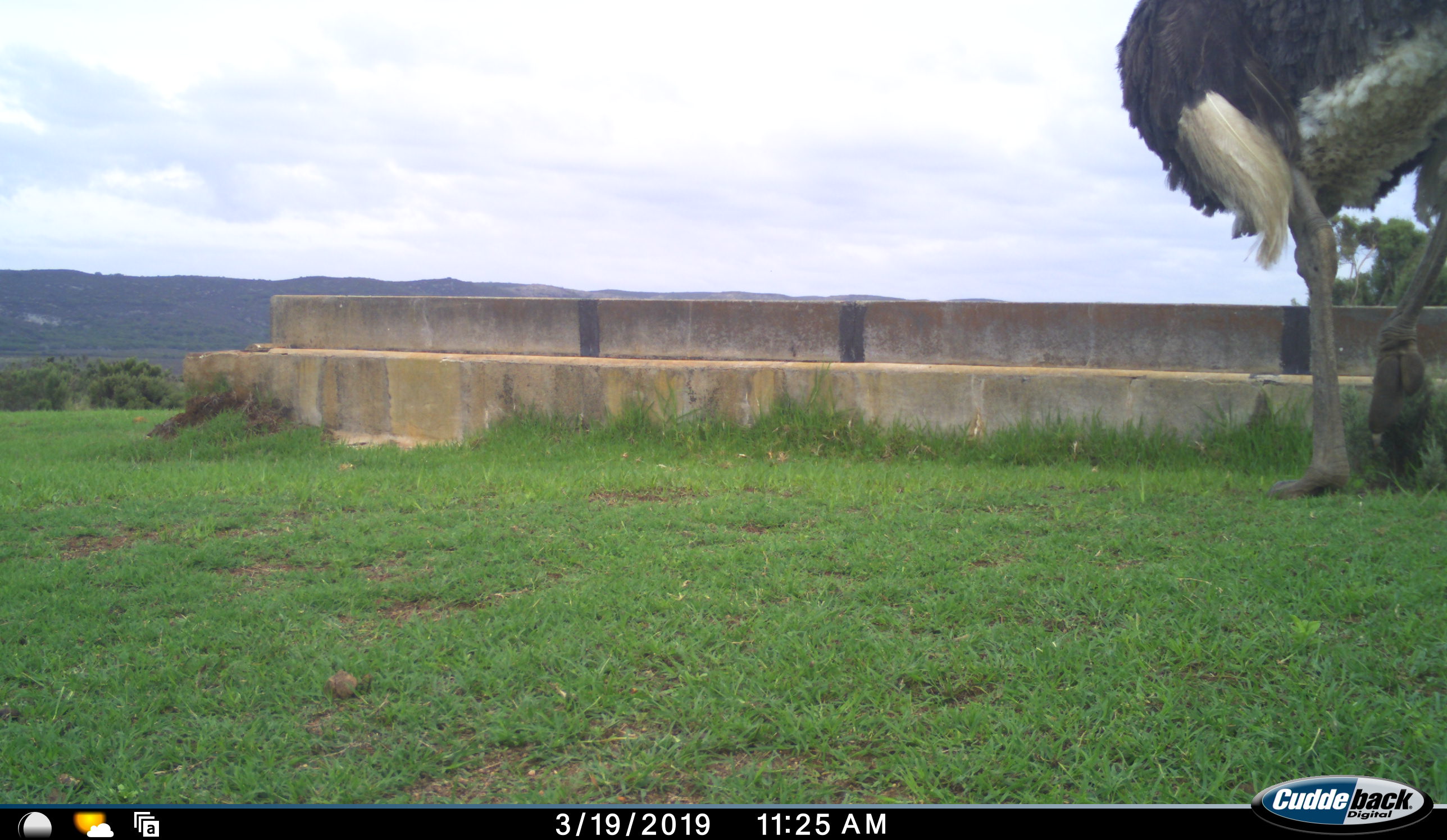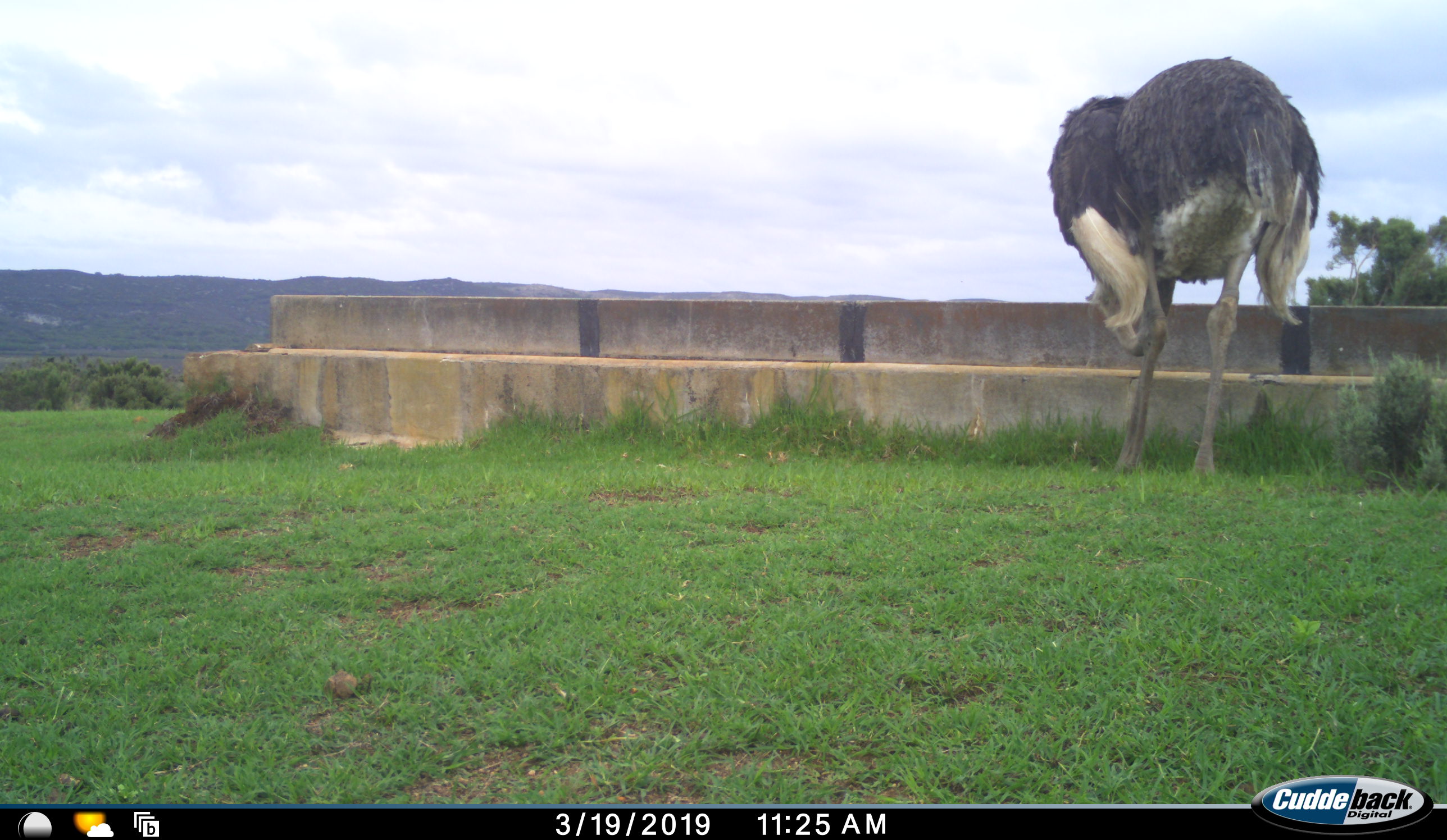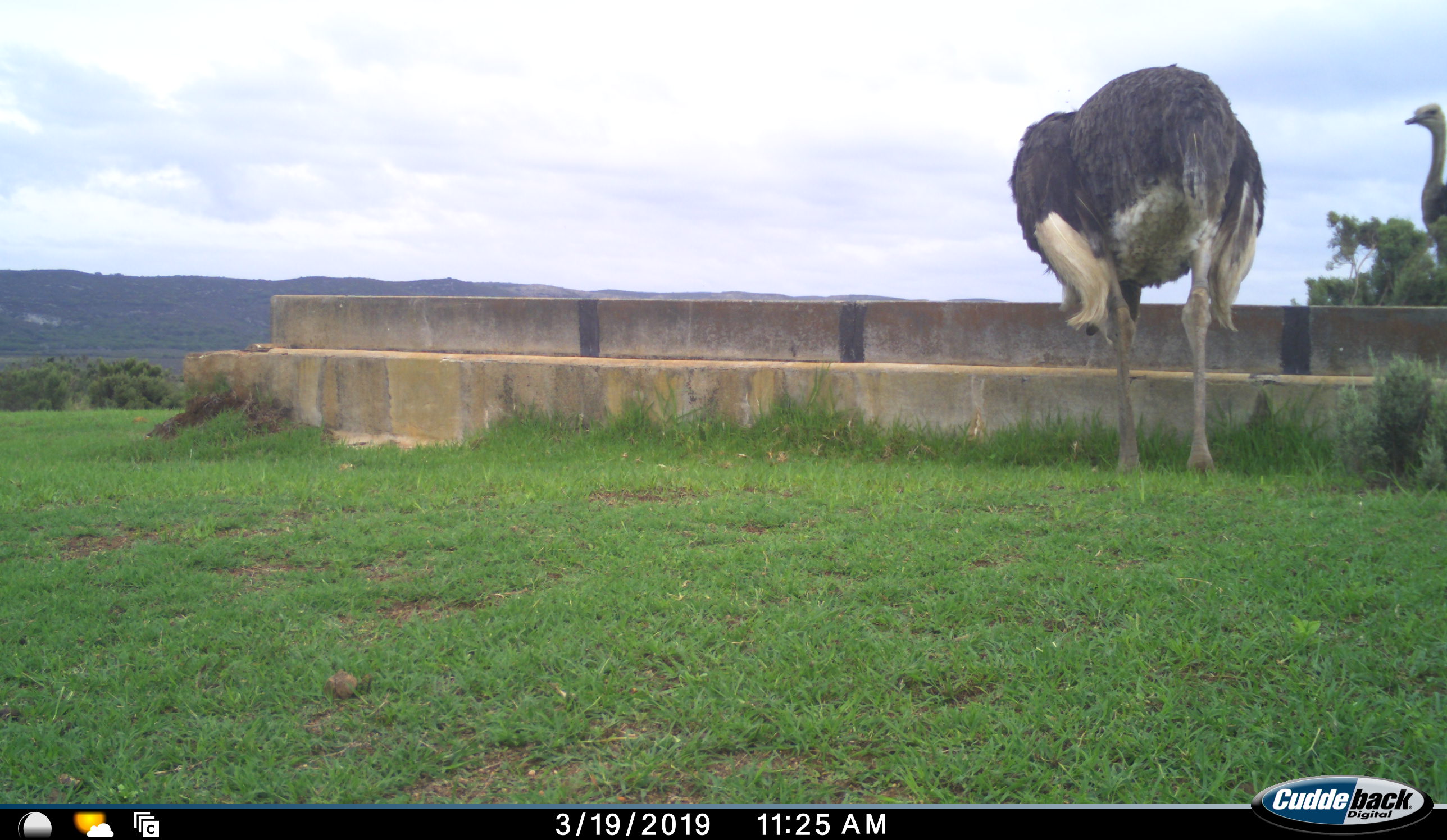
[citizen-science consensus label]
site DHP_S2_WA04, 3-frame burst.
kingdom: Animalia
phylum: Chordata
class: Aves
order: Struthioniformes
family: Struthionidae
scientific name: Struthionidae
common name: ostrich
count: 2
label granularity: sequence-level